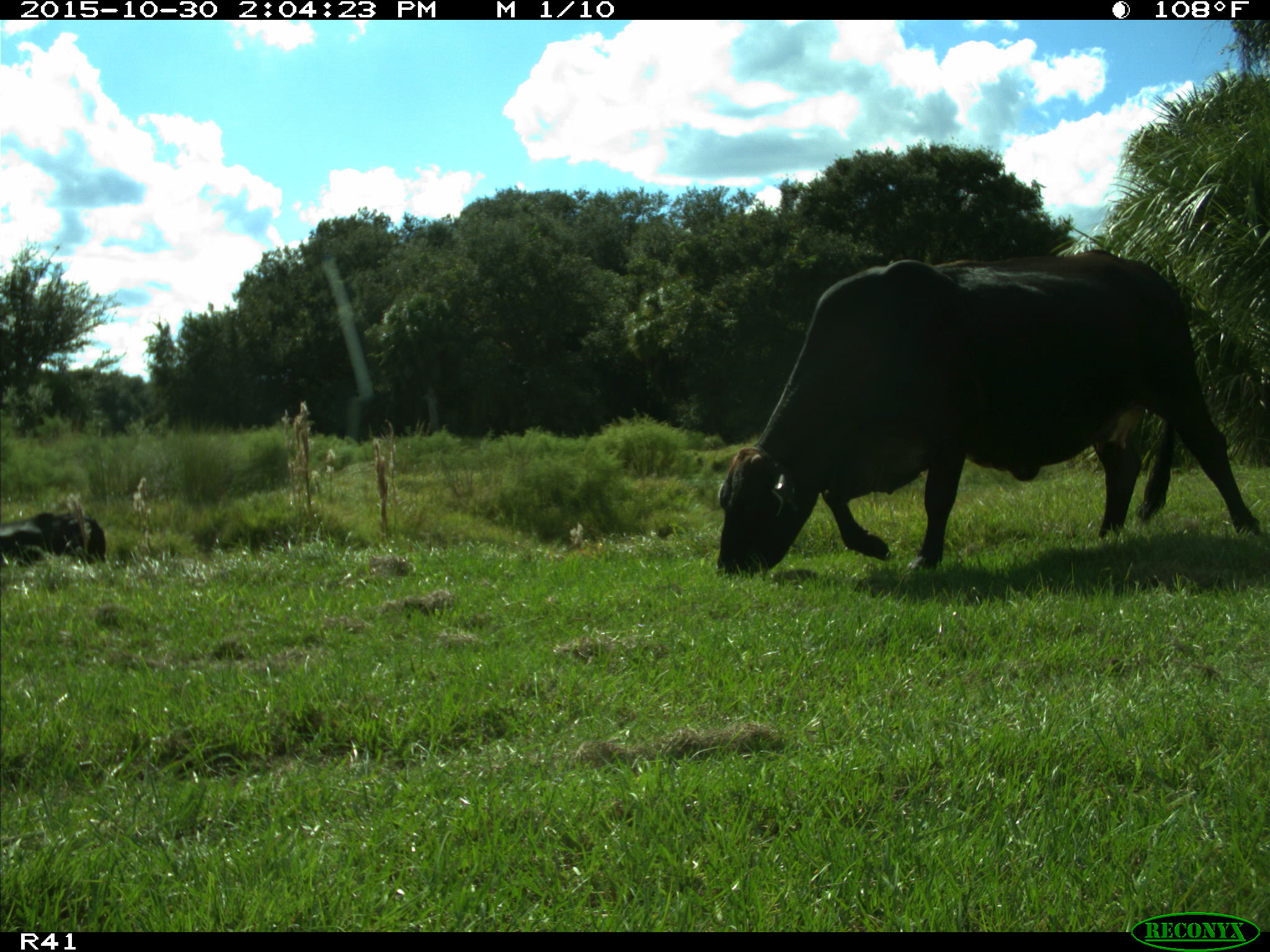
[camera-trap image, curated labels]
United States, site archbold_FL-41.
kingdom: Animalia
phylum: Chordata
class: Mammalia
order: Artiodactyla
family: Bovidae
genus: Bos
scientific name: Bos taurus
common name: domestic cow